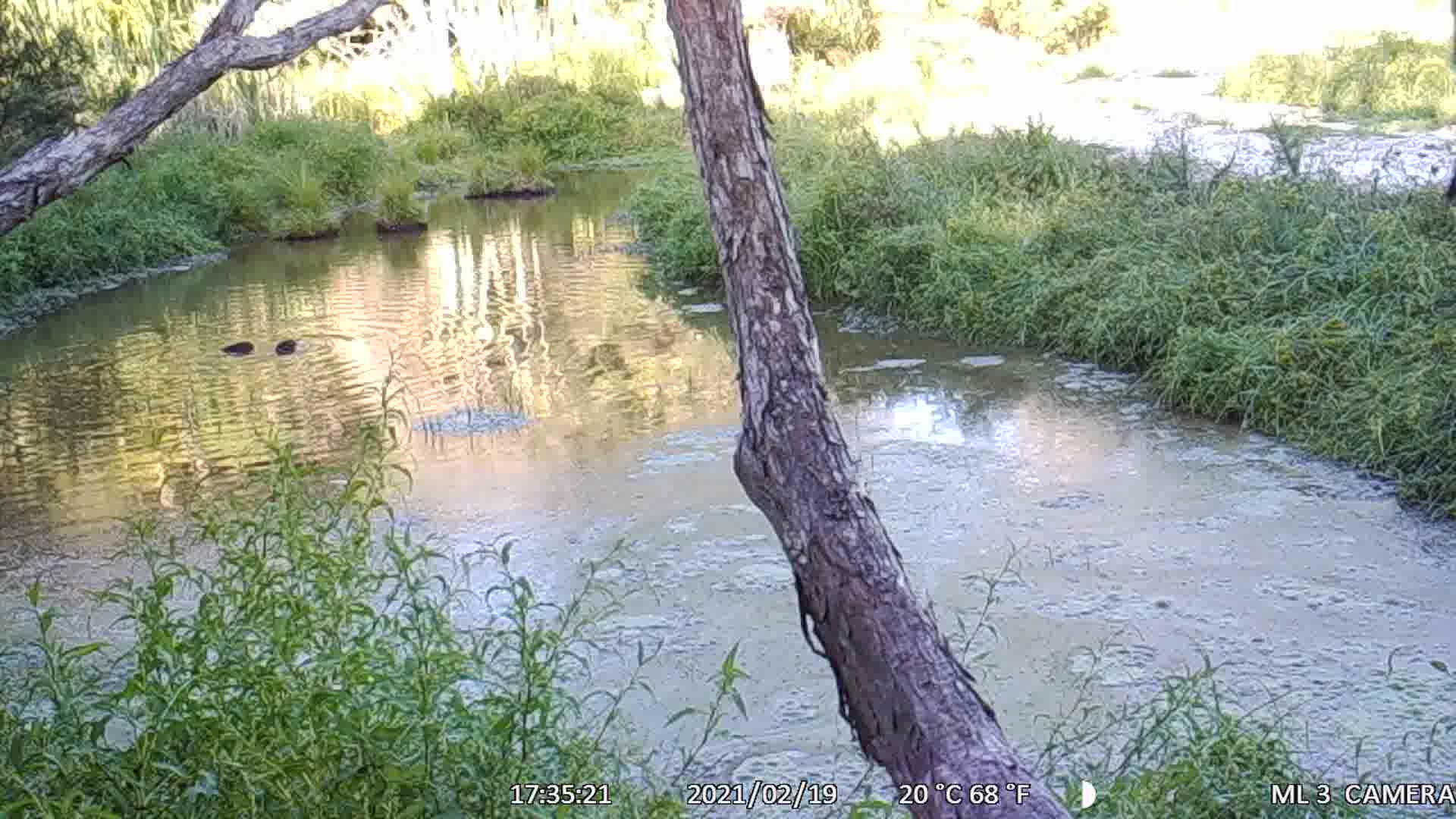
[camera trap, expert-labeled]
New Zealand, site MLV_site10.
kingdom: Animalia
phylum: Chordata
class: Aves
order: Anseriformes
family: Anatidae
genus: Anas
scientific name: Anas chlorotis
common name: brown teal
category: pateke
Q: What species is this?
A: Pateke (brown teal) (Anas chlorotis).